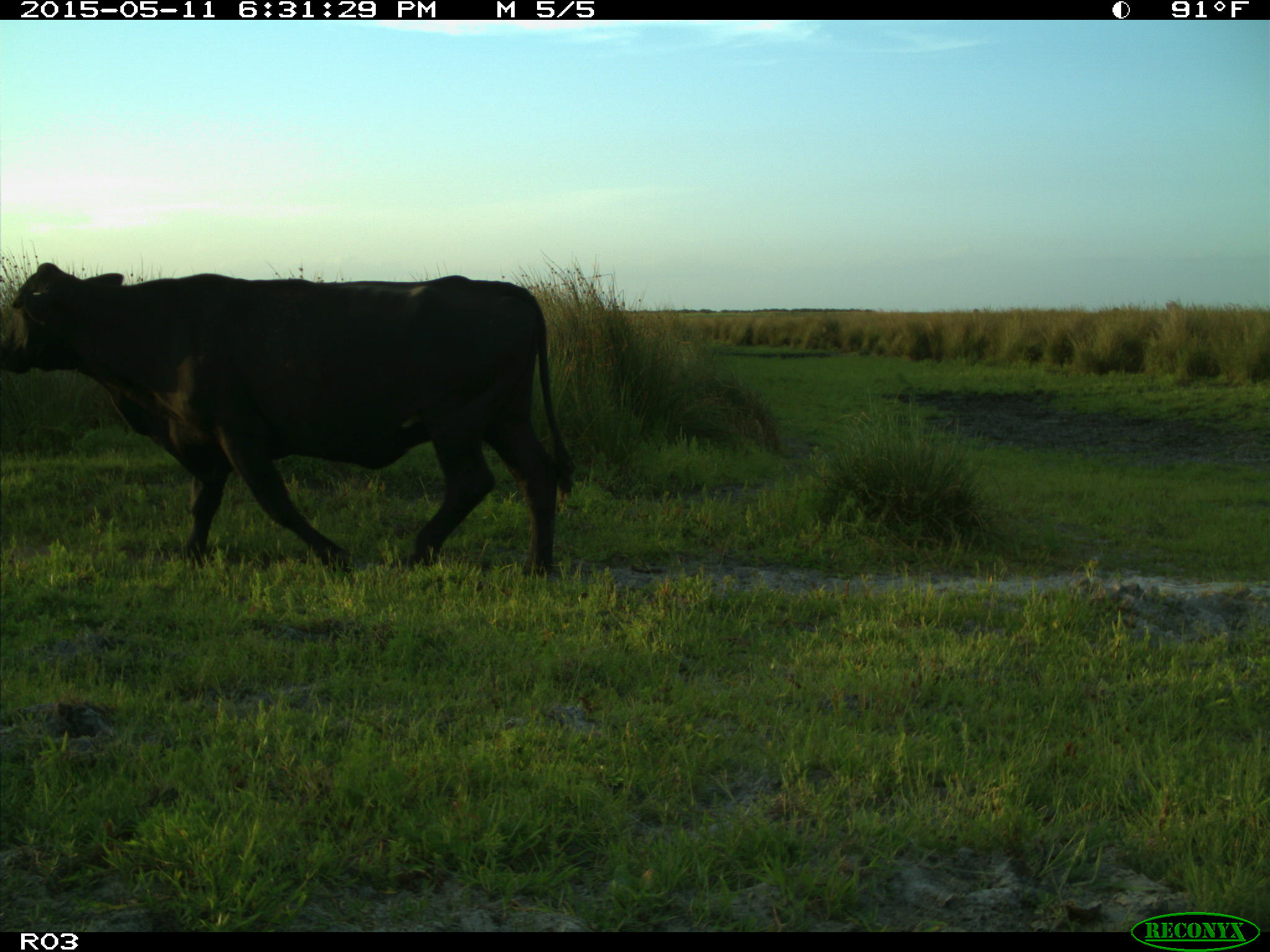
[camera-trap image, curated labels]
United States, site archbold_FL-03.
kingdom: Animalia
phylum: Chordata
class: Mammalia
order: Artiodactyla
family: Bovidae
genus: Bos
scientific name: Bos taurus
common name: domestic cow